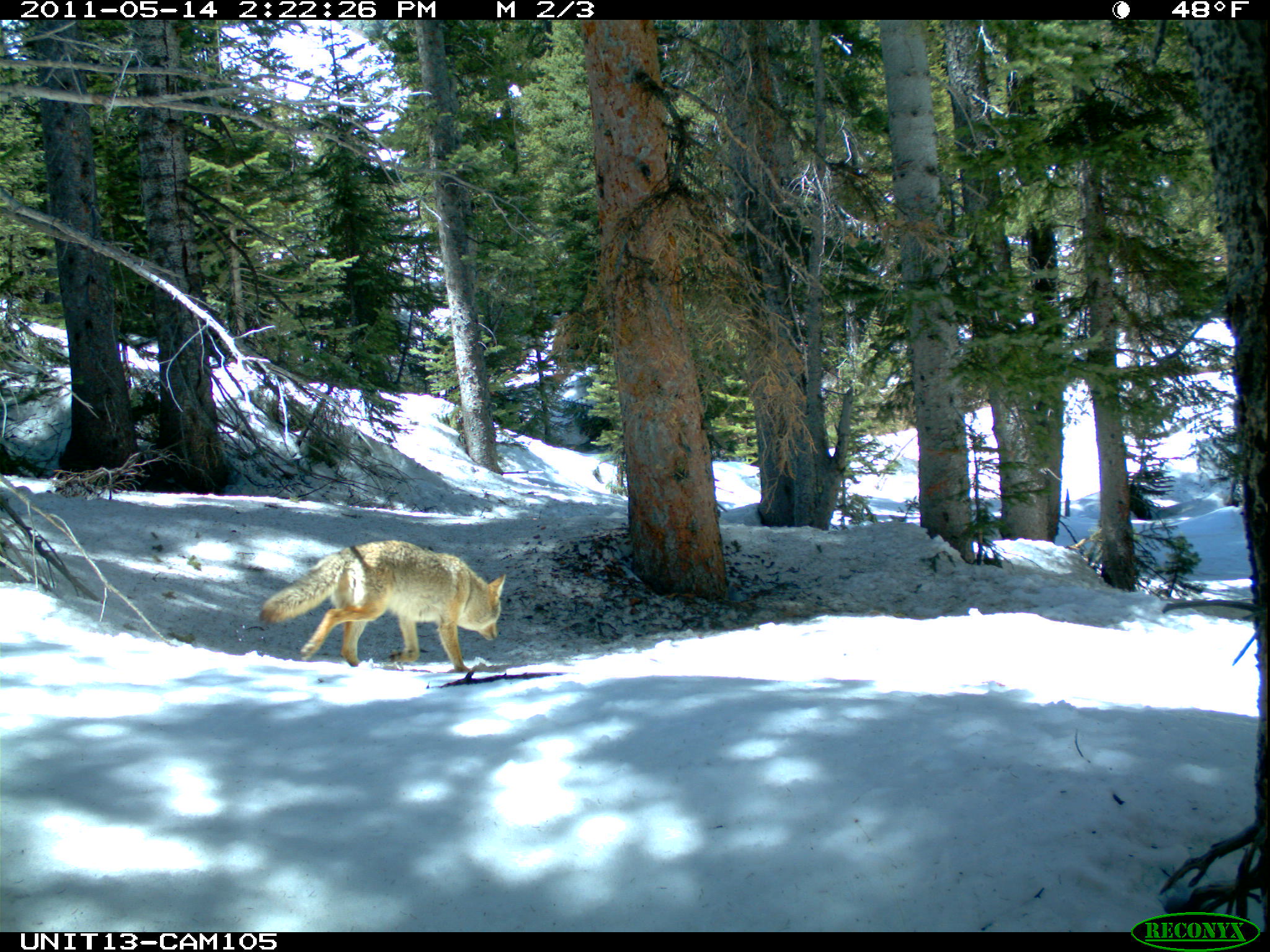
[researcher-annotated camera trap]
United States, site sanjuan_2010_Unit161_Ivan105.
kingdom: Animalia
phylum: Chordata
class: Mammalia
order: Carnivora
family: Canidae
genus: Canis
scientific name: Canis latrans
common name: coyote